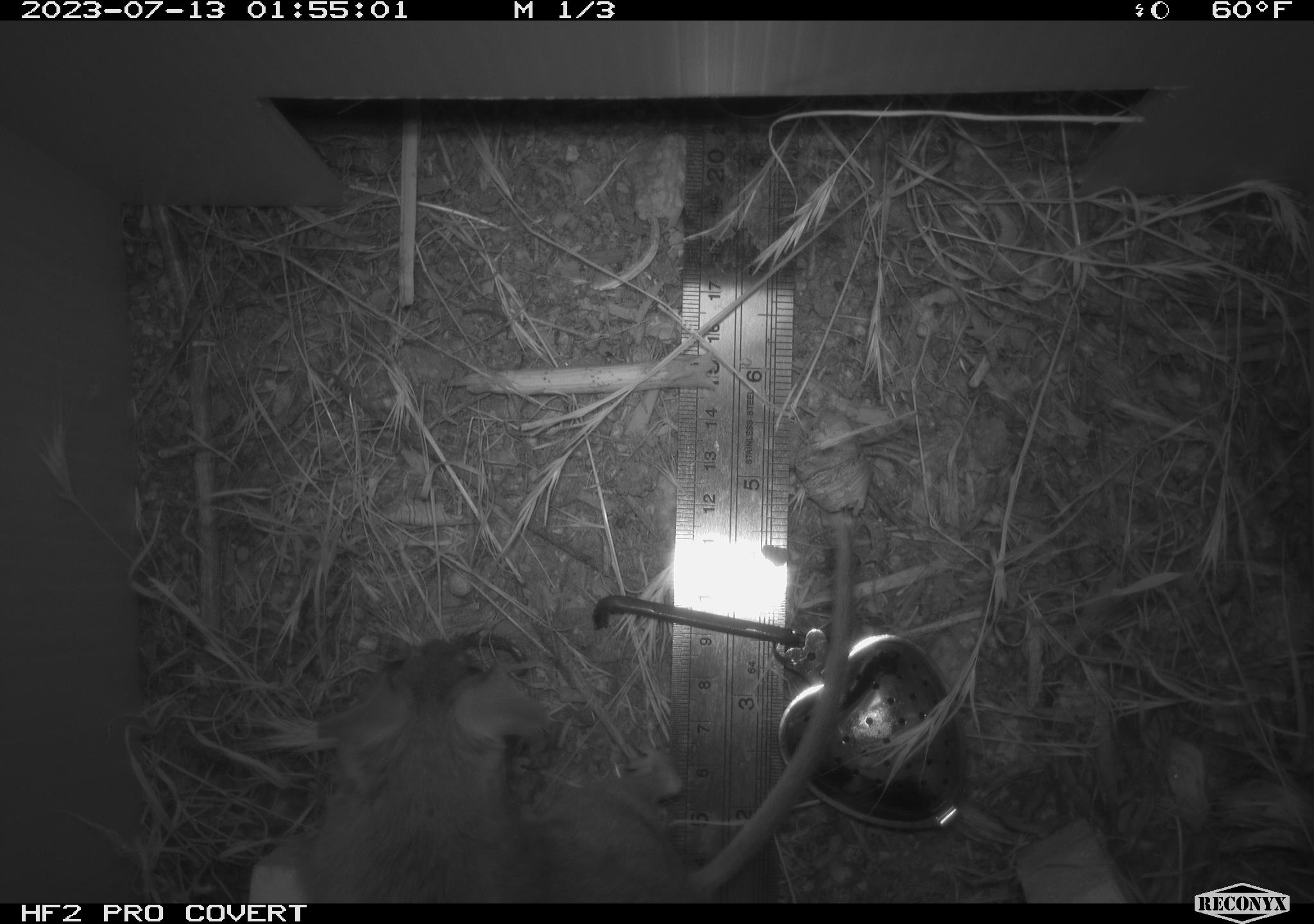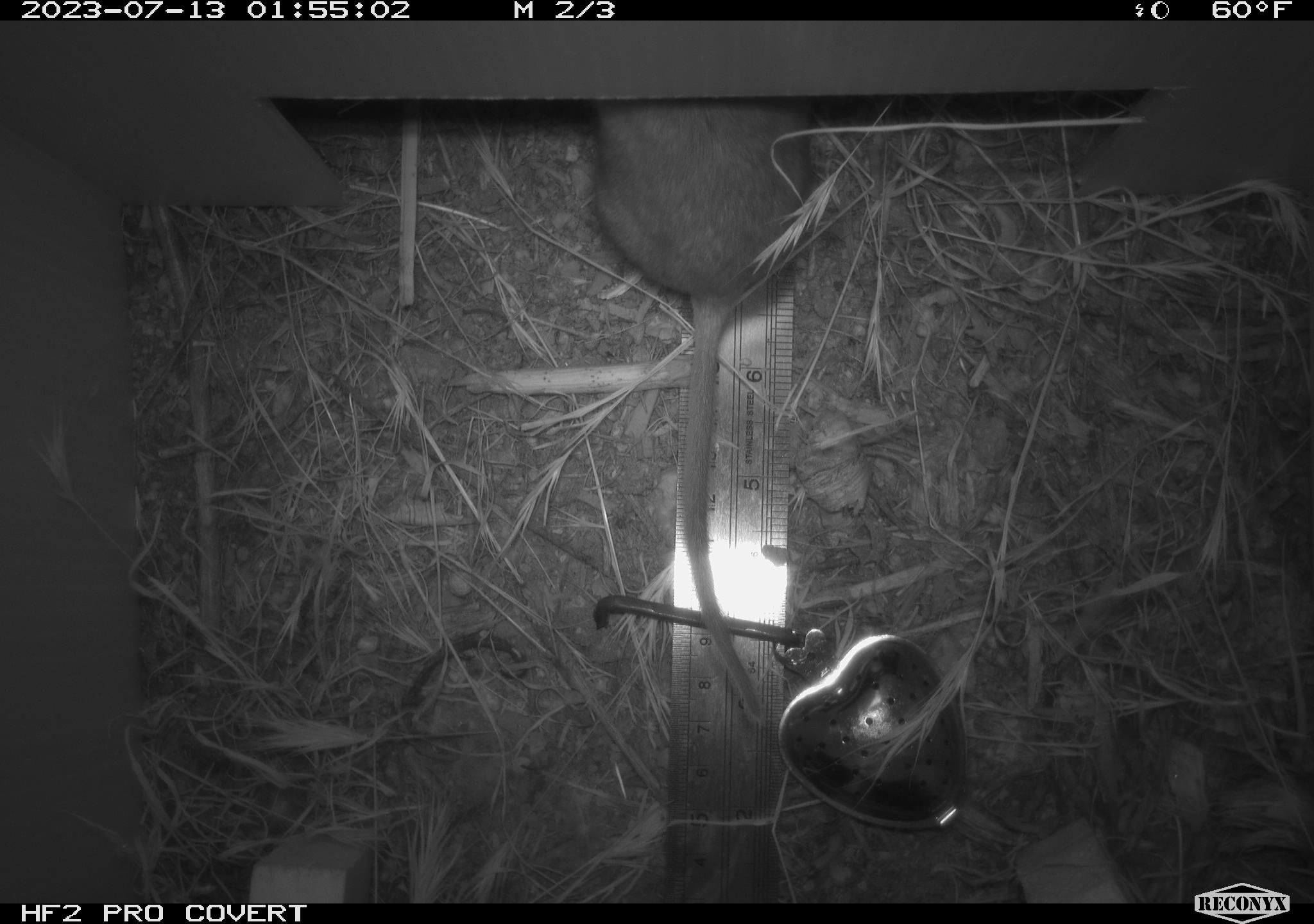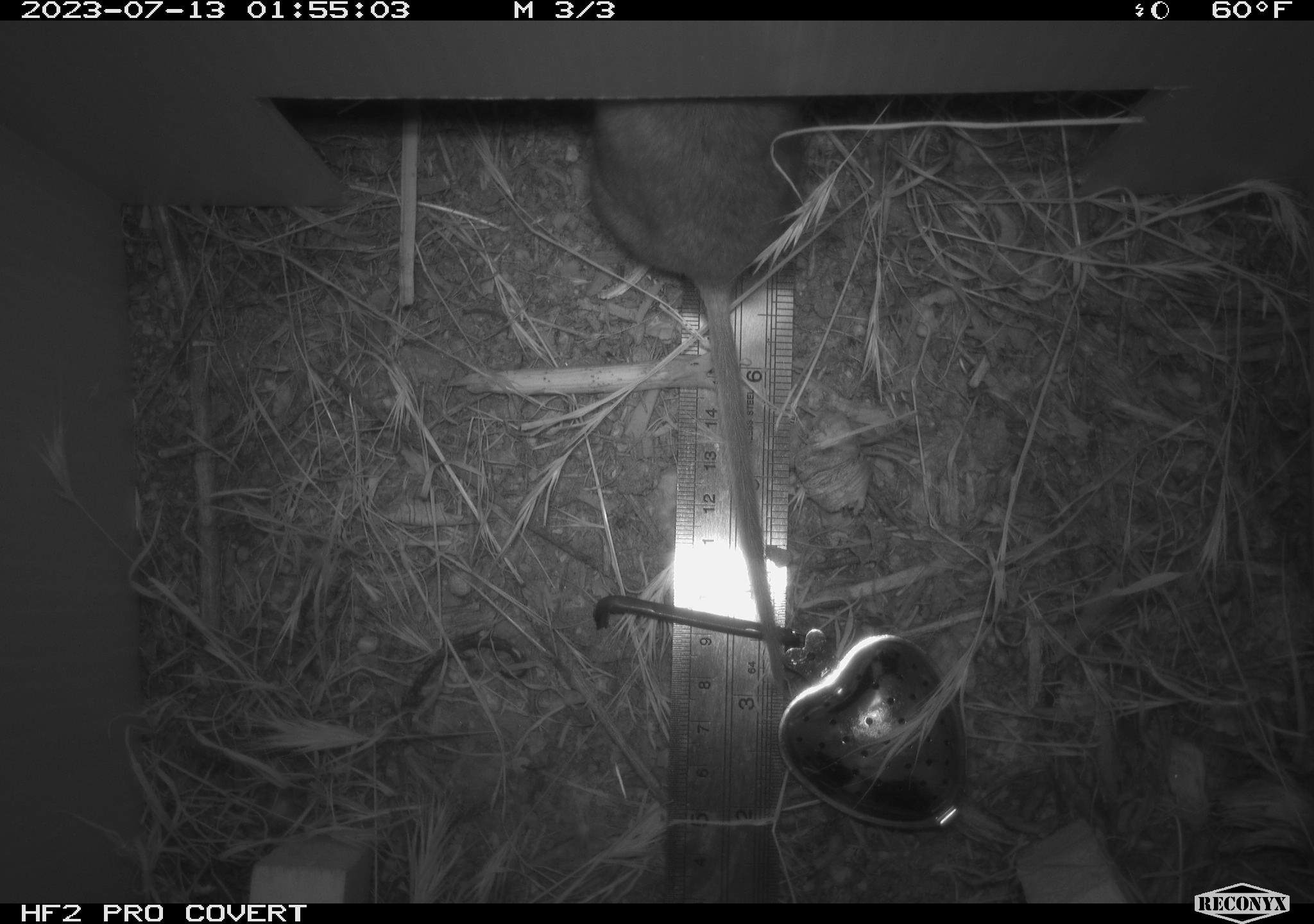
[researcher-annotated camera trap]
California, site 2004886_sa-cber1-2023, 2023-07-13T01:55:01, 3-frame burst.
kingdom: Animalia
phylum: Chordata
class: Mammalia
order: Rodentia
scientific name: Rodentia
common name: woodrat or rat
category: woodrat or rat species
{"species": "woodrat or rat species (woodrat or rat) (Rodentia)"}